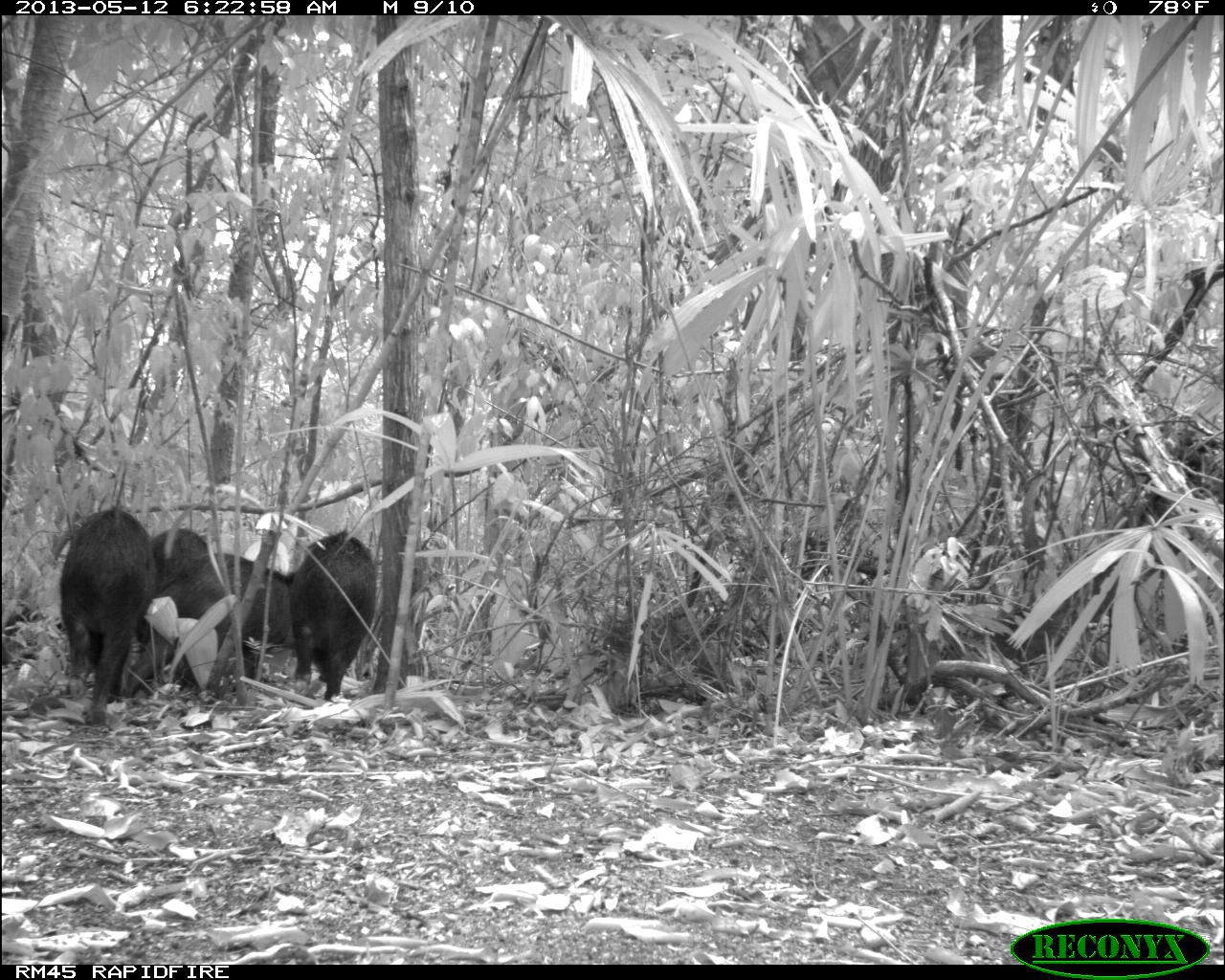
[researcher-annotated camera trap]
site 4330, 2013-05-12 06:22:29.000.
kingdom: Animalia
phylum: Chordata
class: Mammalia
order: Artiodactyla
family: Tayassuidae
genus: Tayassu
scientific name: Tayassu pecari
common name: white-lipped peccary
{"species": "Tayassu pecari (white-lipped peccary)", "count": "5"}